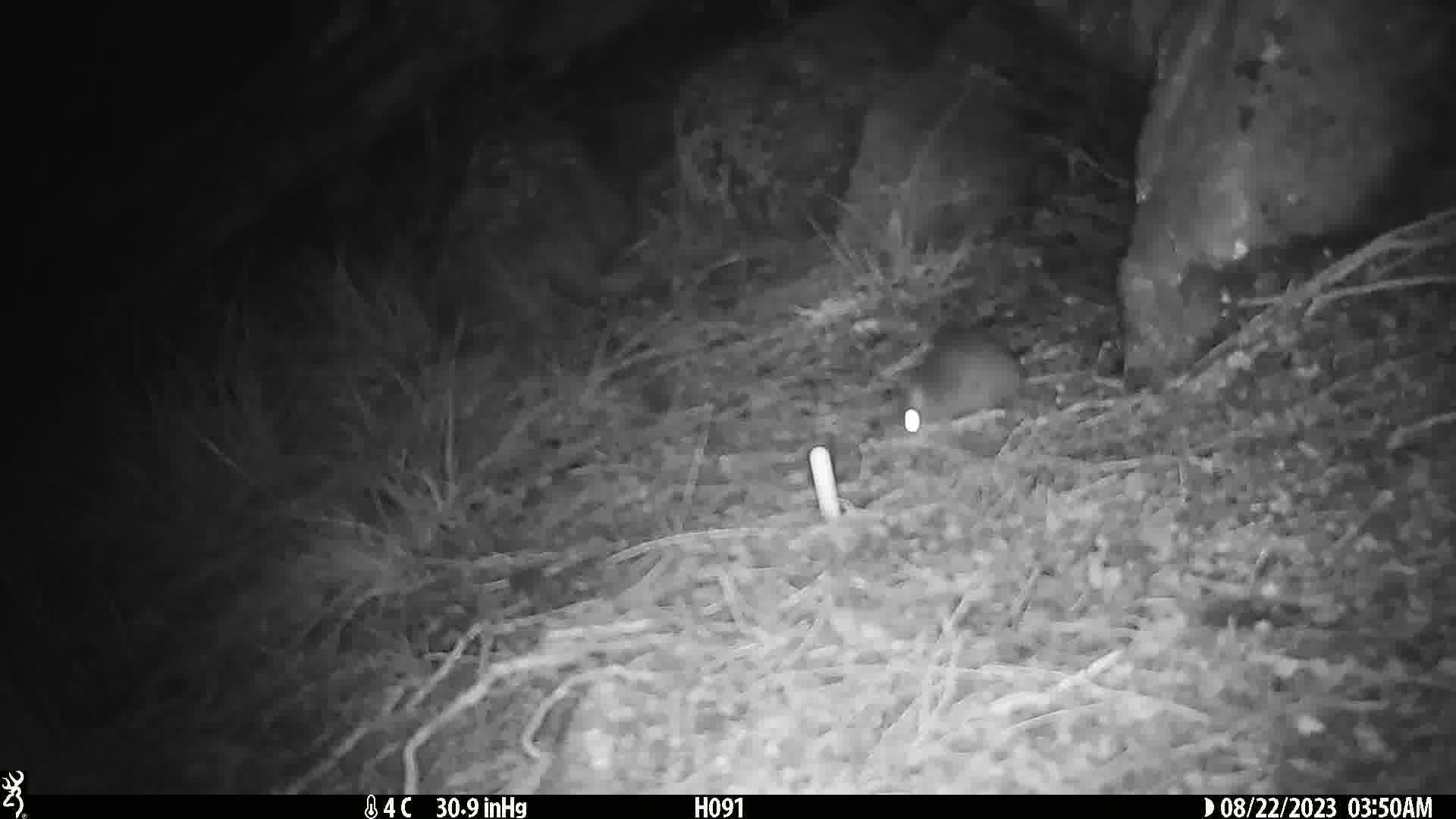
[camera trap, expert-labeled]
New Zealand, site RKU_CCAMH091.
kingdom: Animalia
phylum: Chordata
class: Mammalia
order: Rodentia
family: Muridae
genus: Rattus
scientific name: Rattus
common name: rat